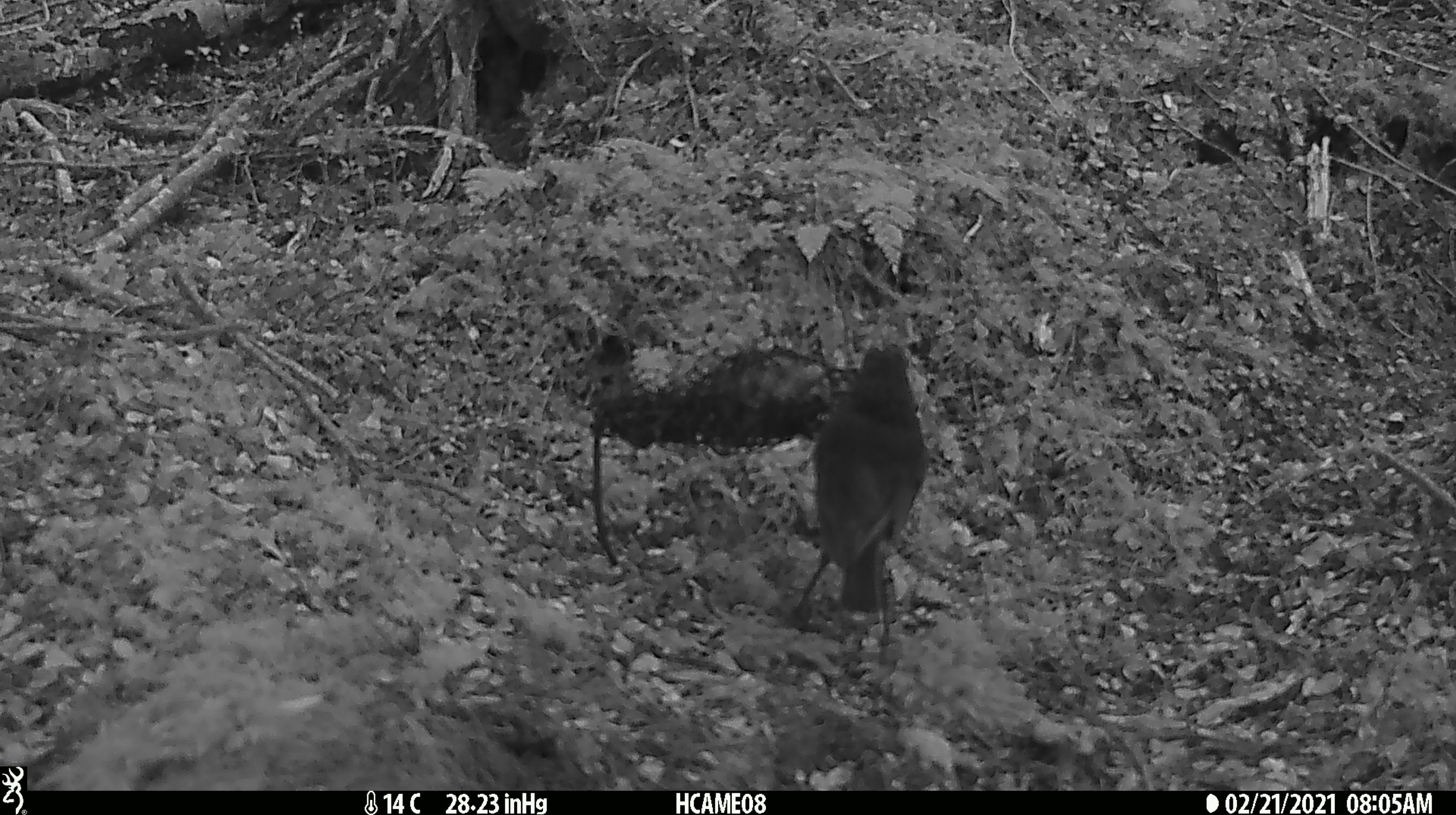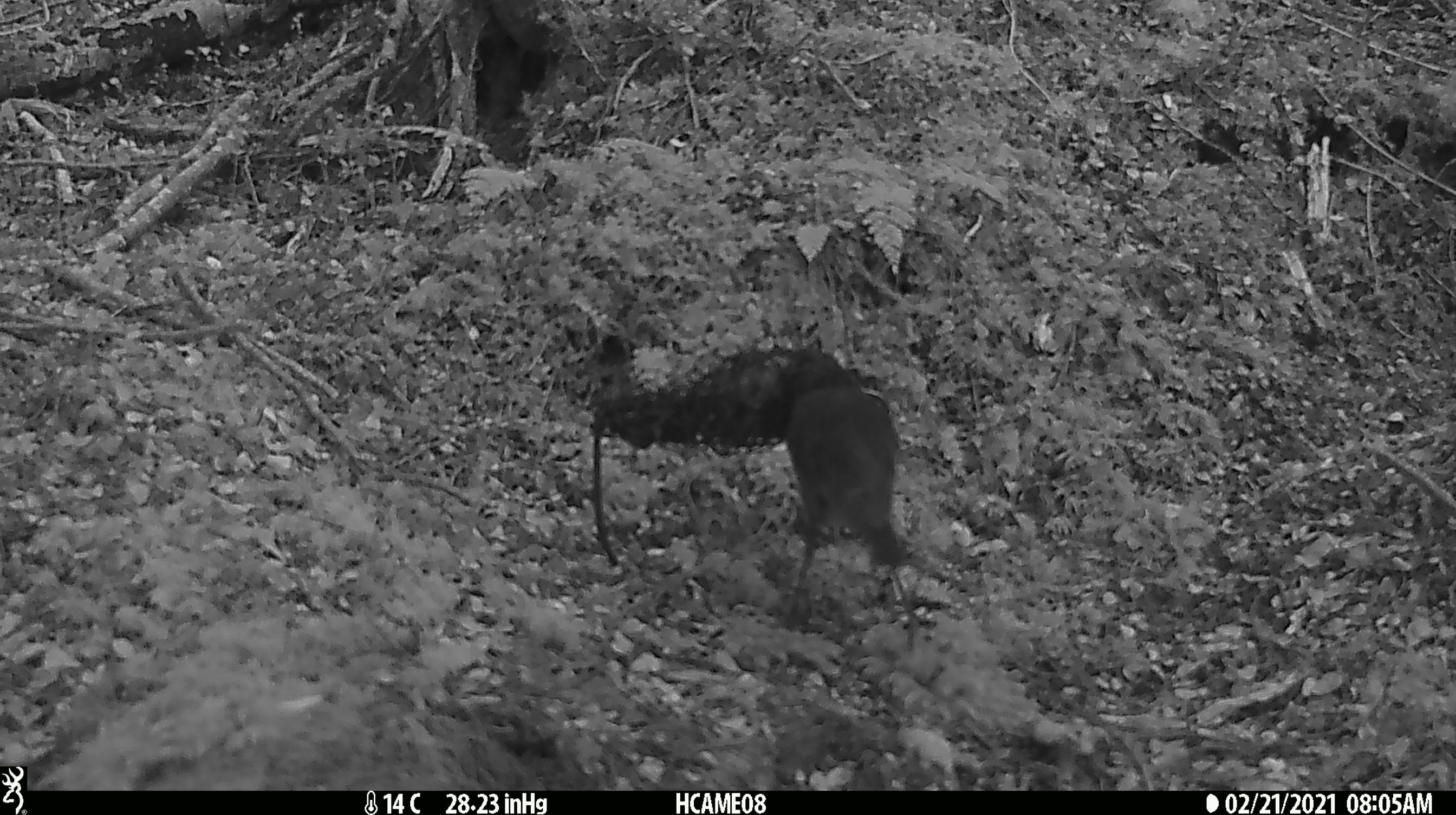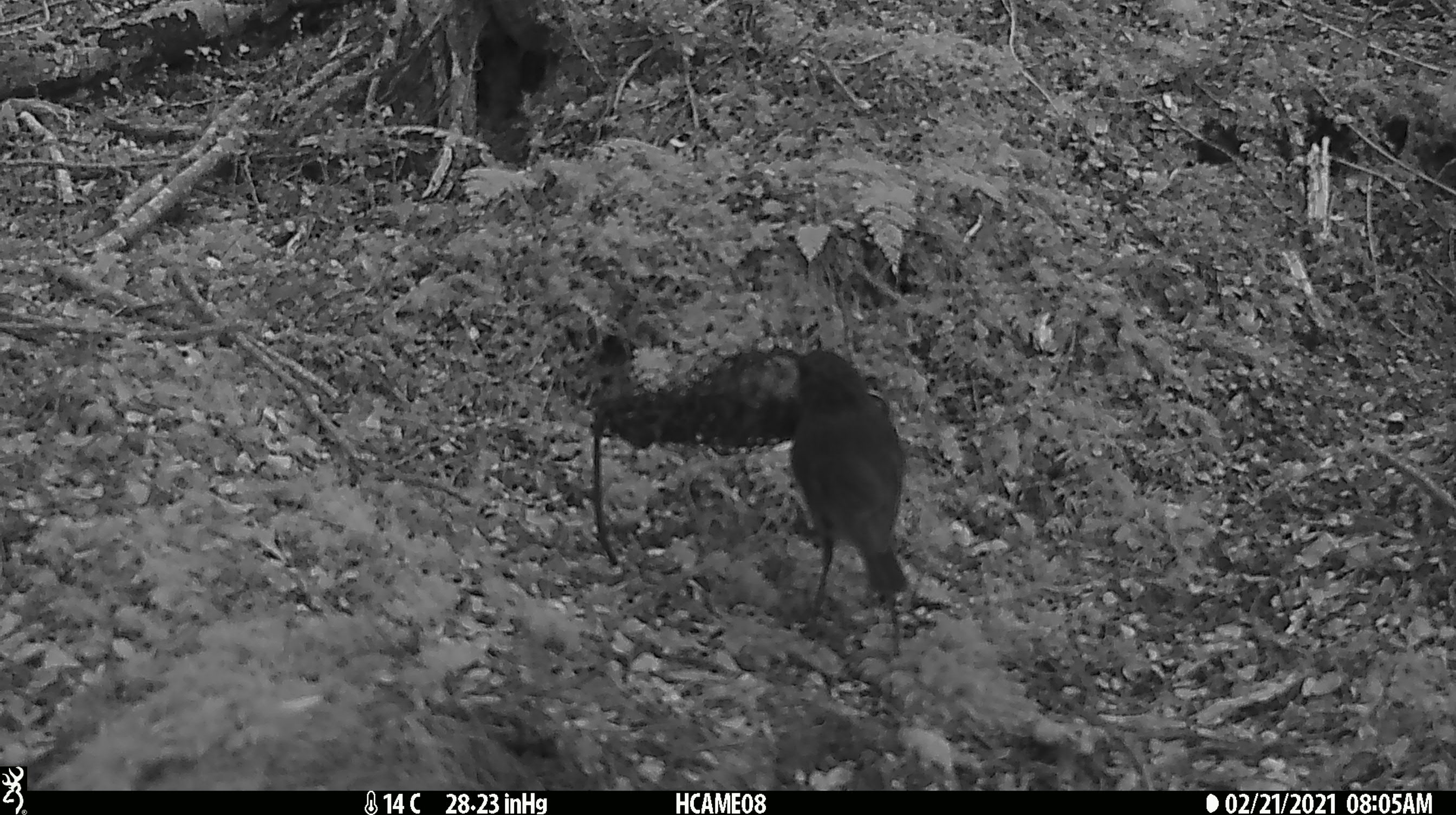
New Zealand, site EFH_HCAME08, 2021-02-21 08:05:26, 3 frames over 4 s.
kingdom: Animalia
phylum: Chordata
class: Aves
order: Passeriformes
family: Petroicidae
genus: Petroica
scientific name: Petroica australis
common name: new zealand robin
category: robin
Robin (new zealand robin) (Petroica australis).